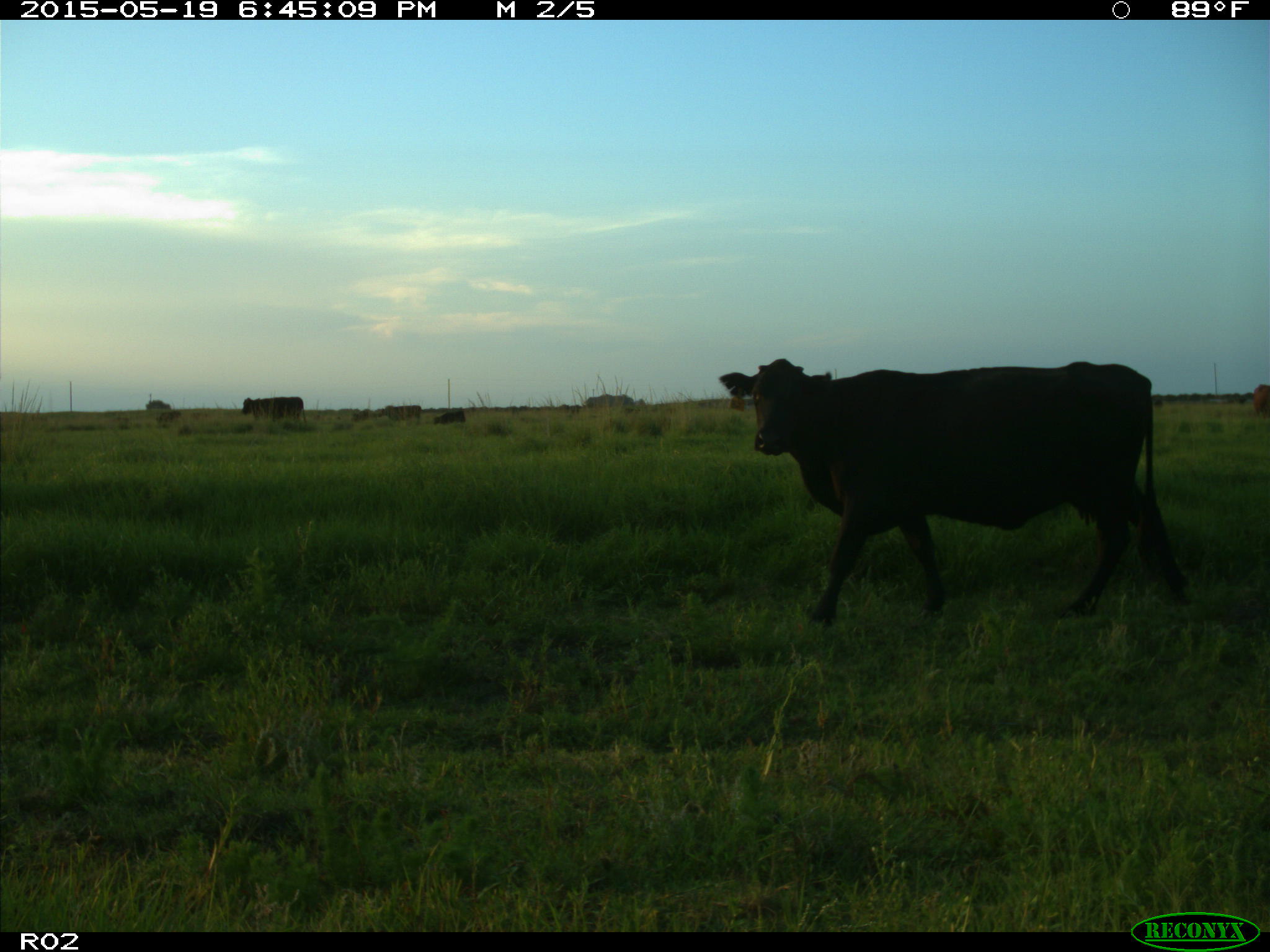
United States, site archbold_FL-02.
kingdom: Animalia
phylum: Chordata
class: Mammalia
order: Artiodactyla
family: Bovidae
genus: Bos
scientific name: Bos taurus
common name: domestic cow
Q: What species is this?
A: Bos taurus (domestic cow).